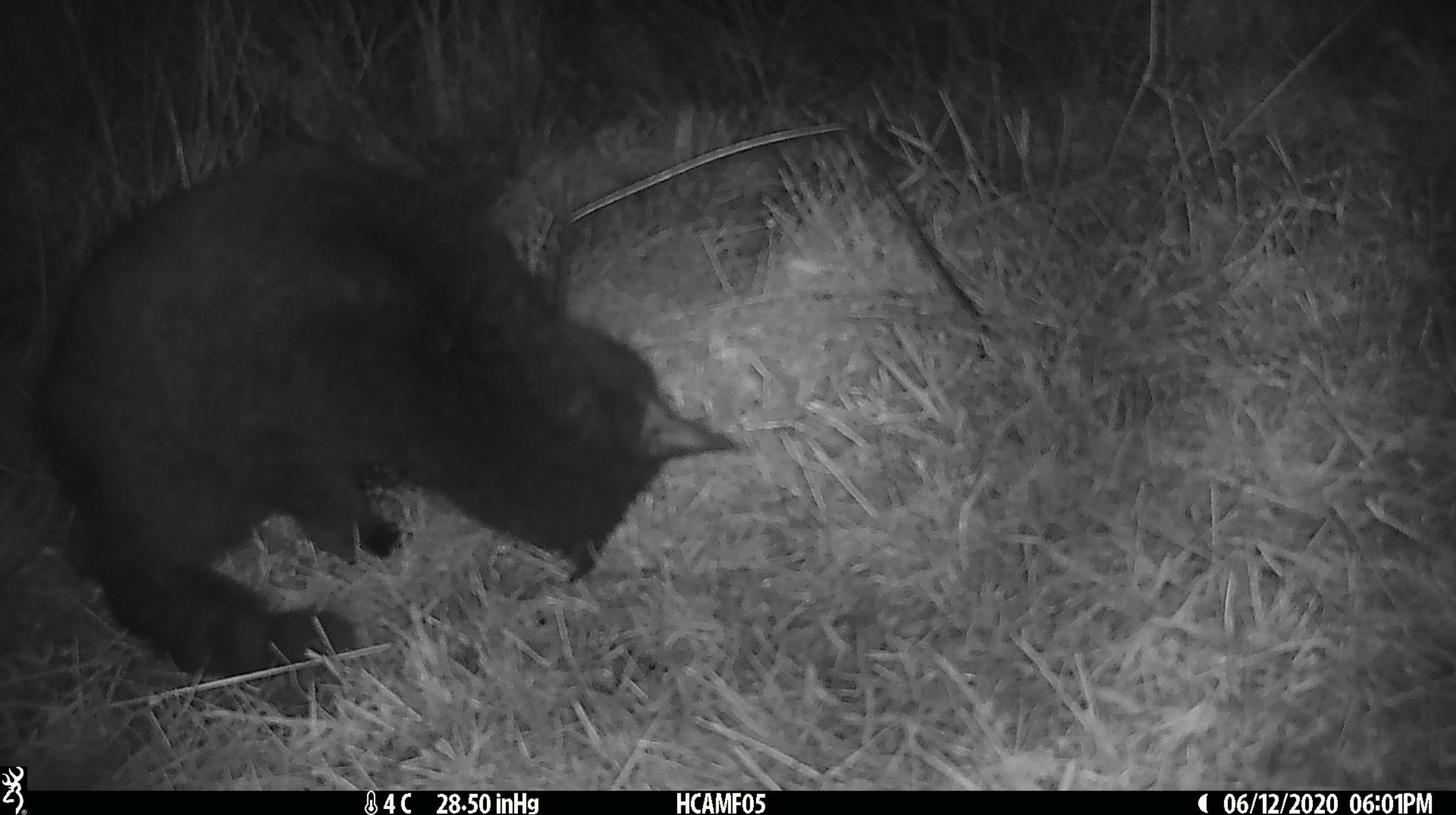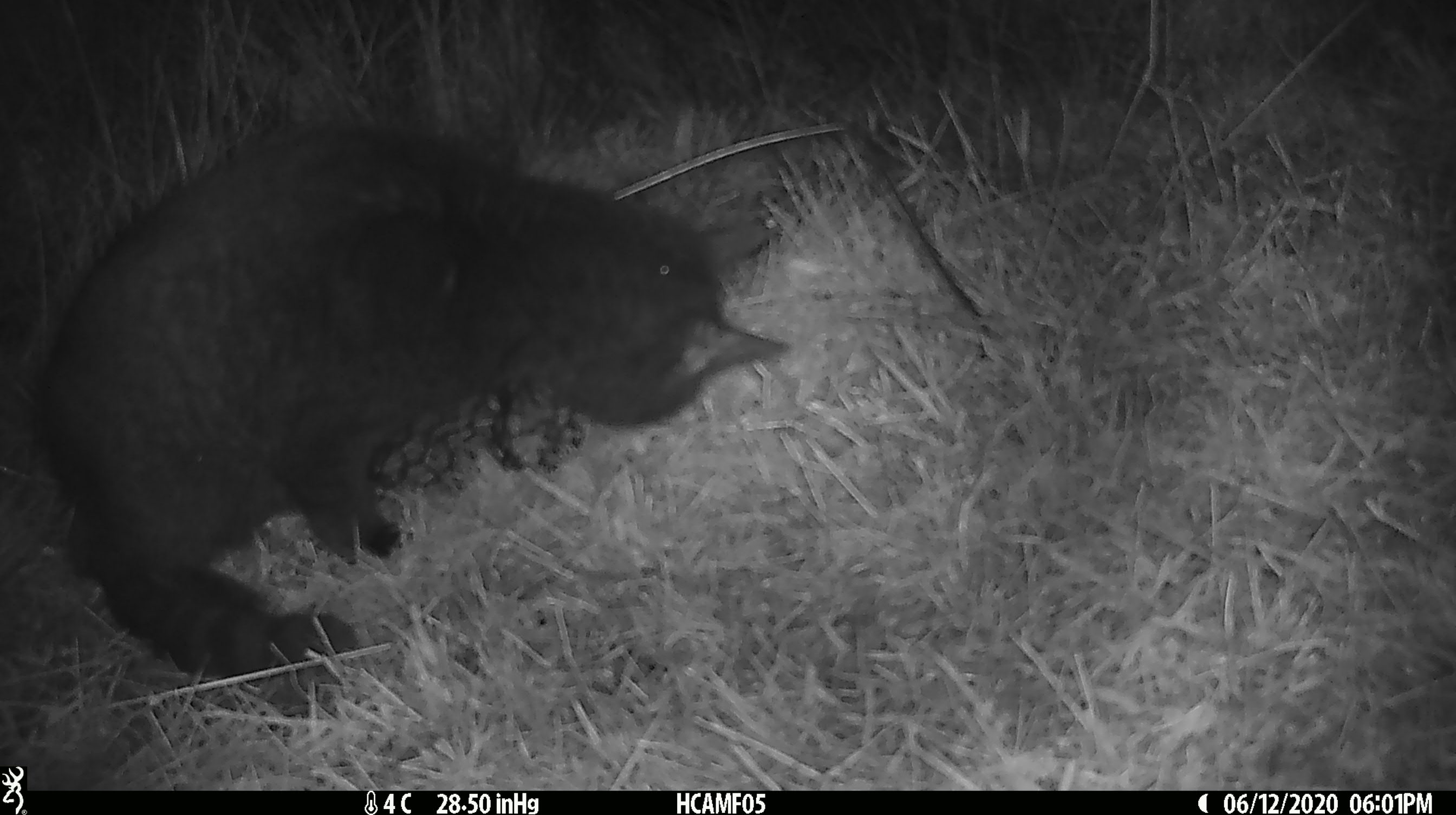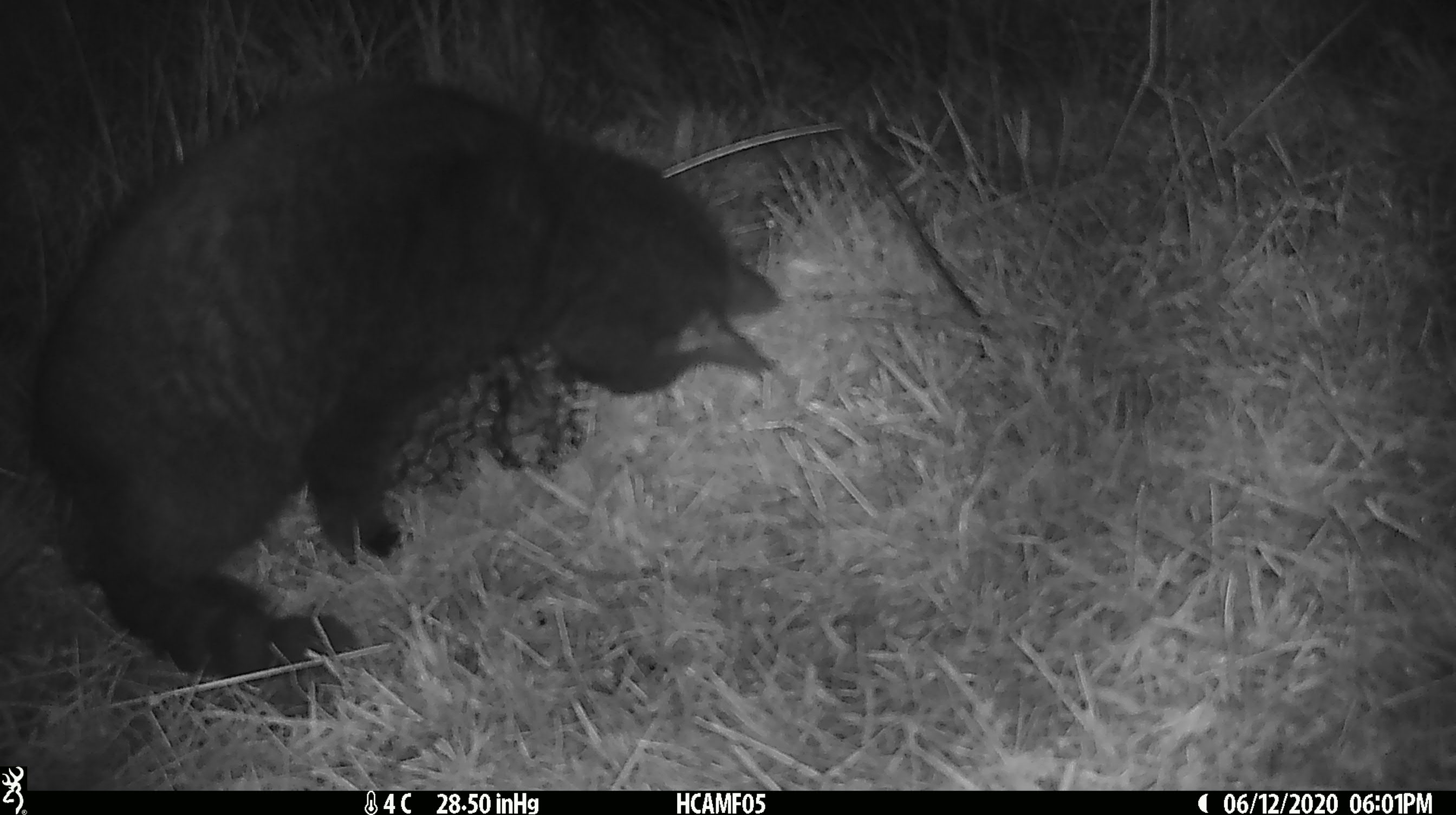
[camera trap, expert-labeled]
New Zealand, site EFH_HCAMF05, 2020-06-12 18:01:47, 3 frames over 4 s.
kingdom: Animalia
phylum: Chordata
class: Mammalia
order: Carnivora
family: Felidae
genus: Felis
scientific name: Felis catus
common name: domestic cat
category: cat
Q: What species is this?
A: Cat (domestic cat) (Felis catus).